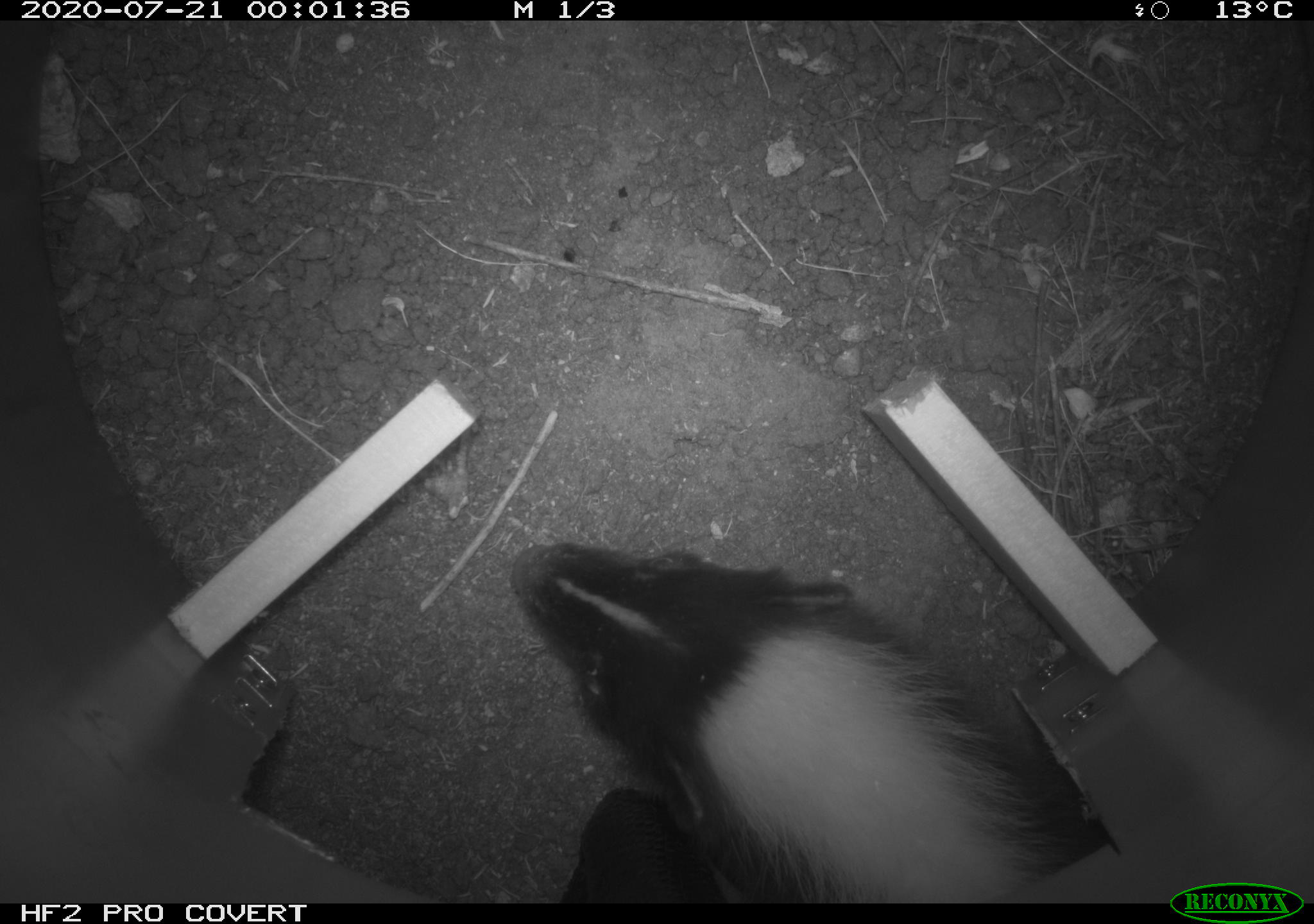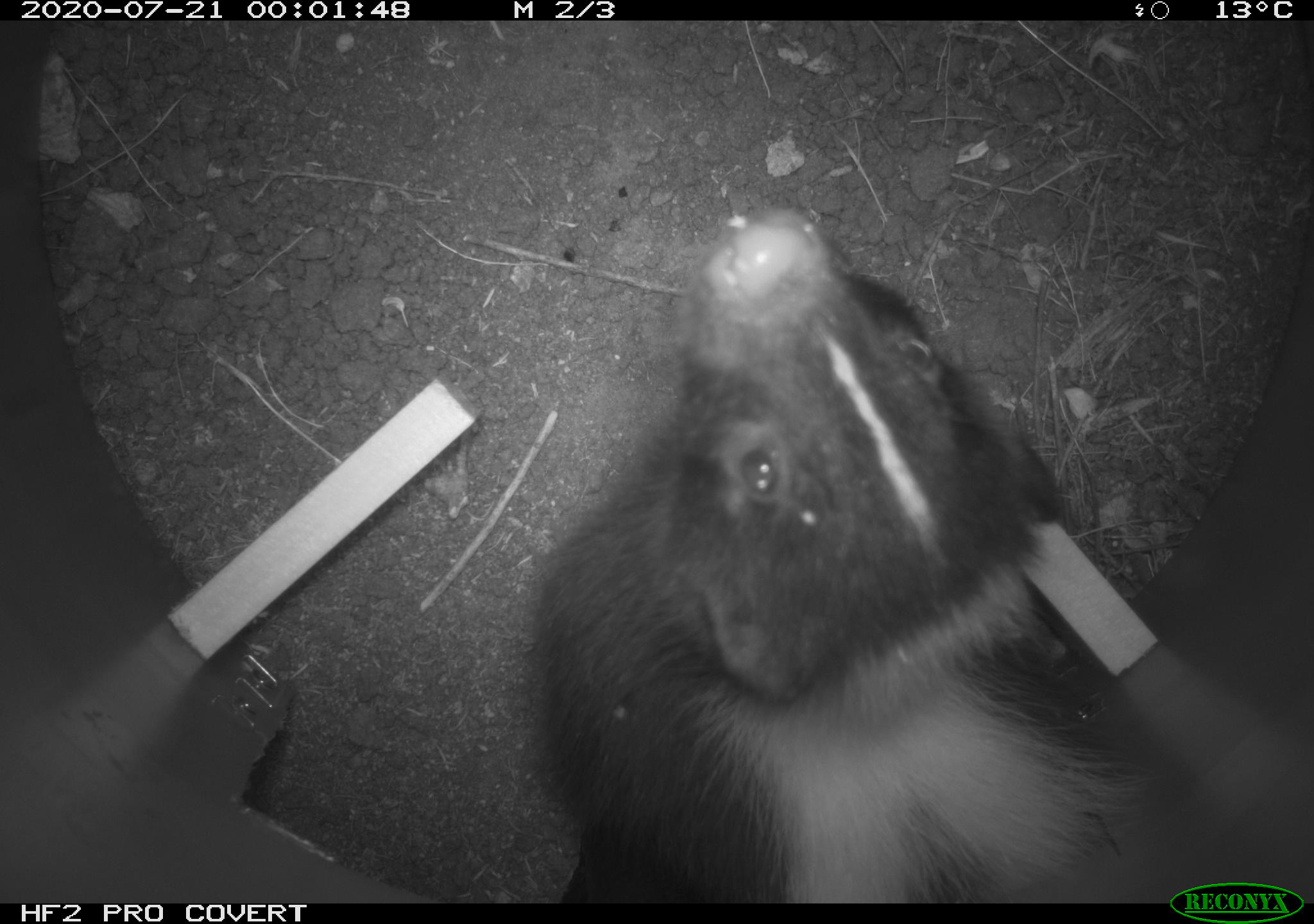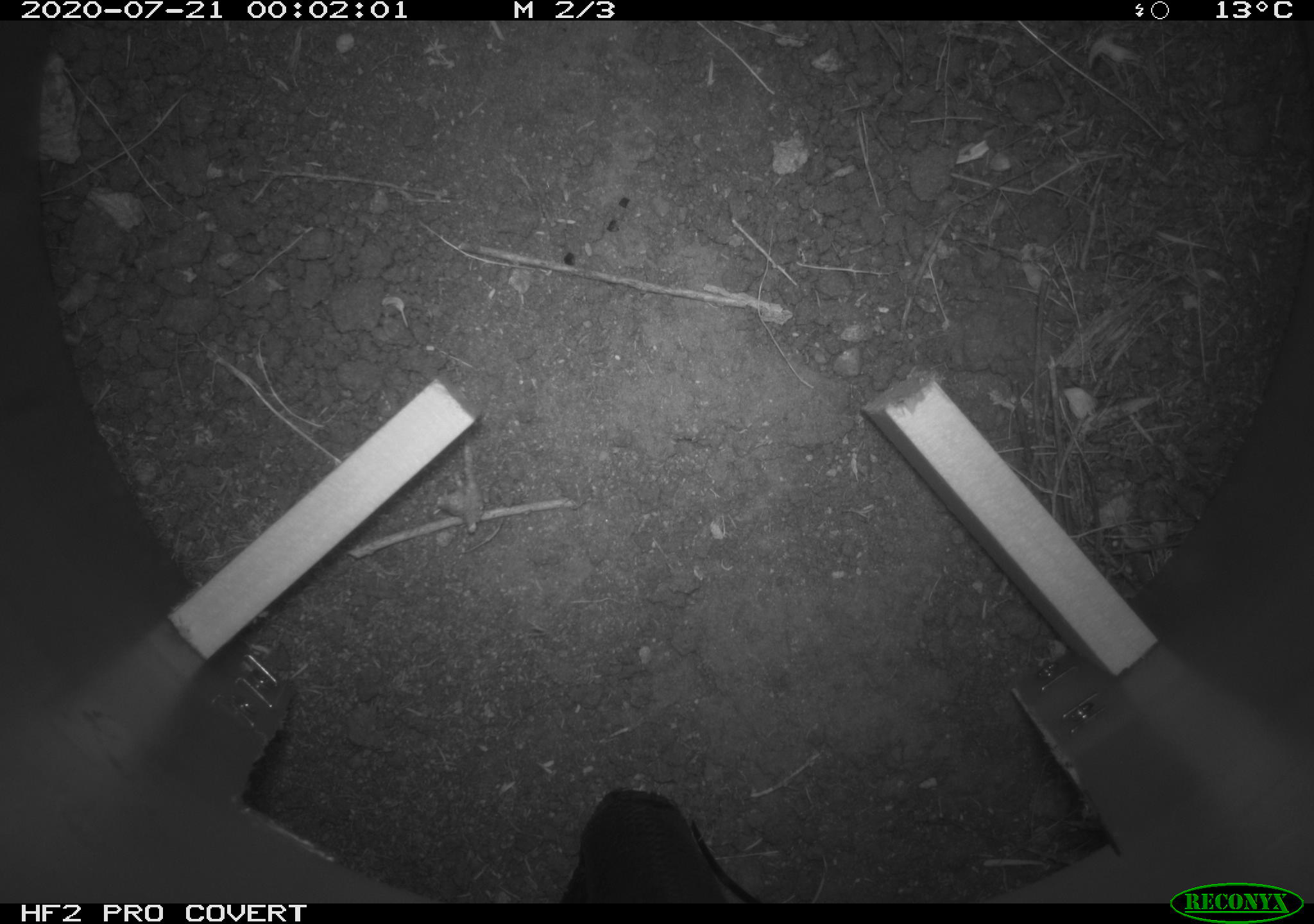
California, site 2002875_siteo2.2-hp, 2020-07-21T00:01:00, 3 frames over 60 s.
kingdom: Animalia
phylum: Chordata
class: Mammalia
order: Carnivora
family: Mephitidae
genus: Mephitis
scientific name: Mephitis mephitis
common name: striped skunk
Striped skunk (Mephitis mephitis).